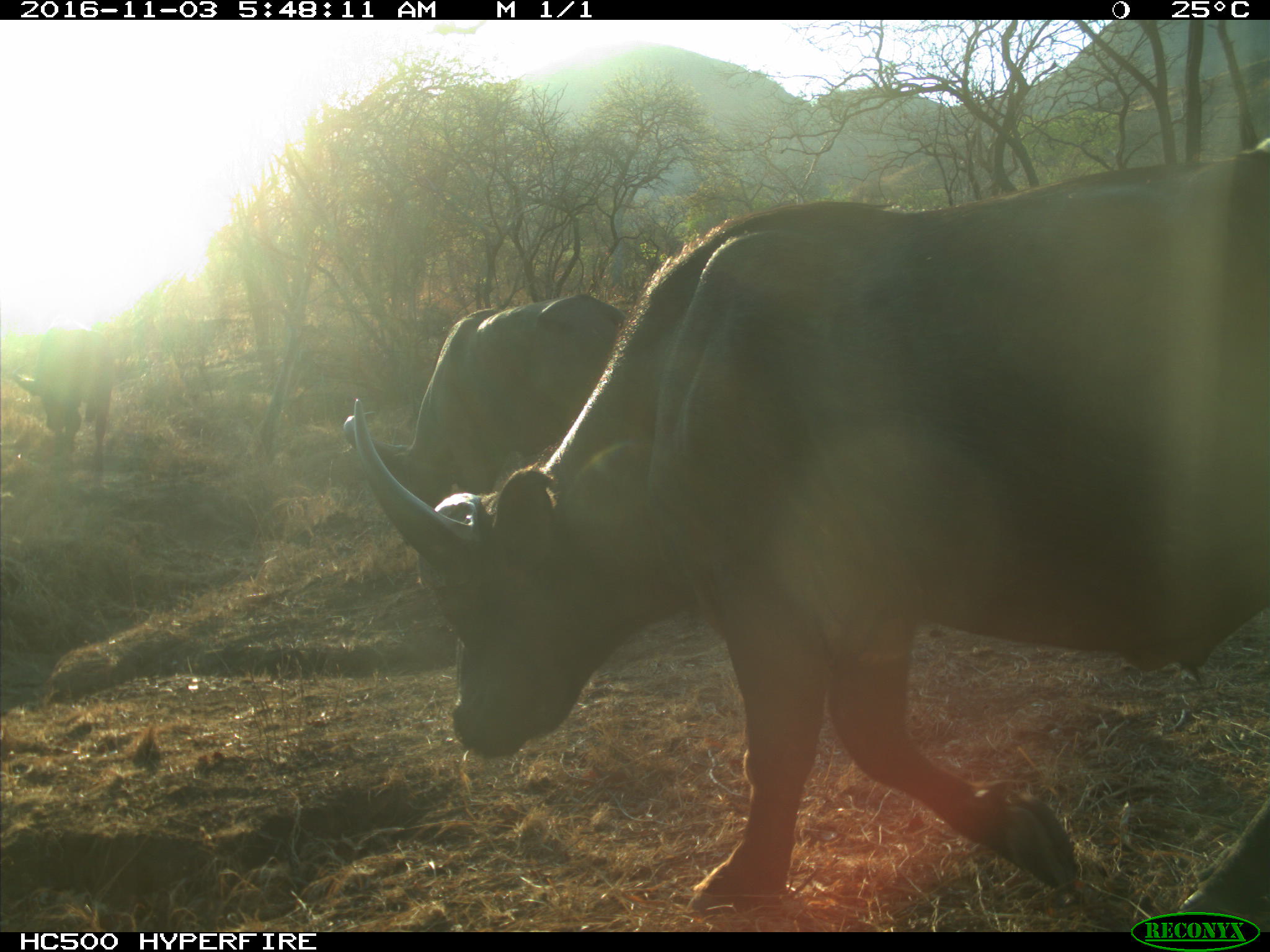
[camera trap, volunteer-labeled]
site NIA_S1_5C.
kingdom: Animalia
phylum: Chordata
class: Mammalia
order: Artiodactyla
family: Bovidae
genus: Syncerus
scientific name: Syncerus caffer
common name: african buffalo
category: buffalo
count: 3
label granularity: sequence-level